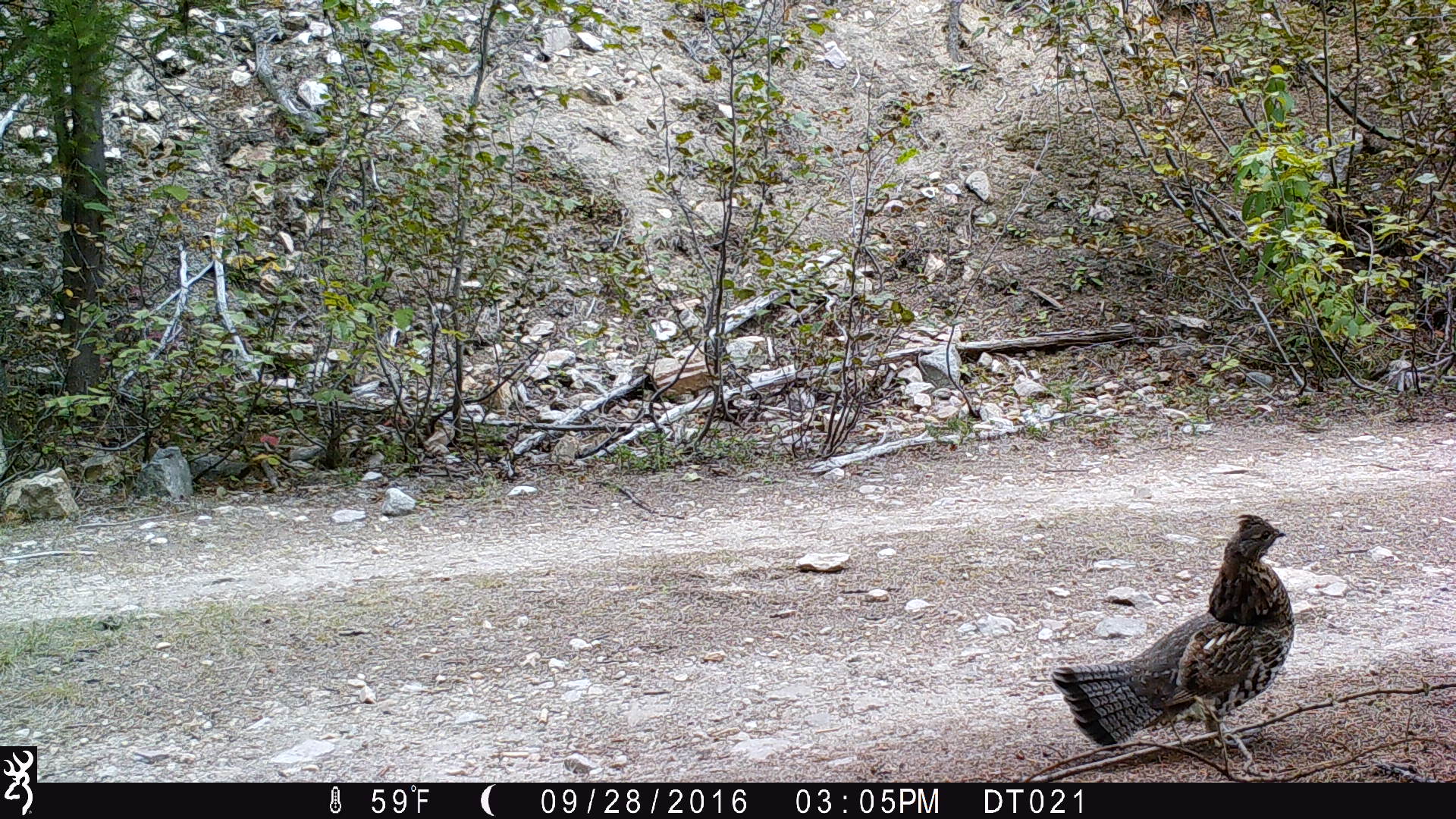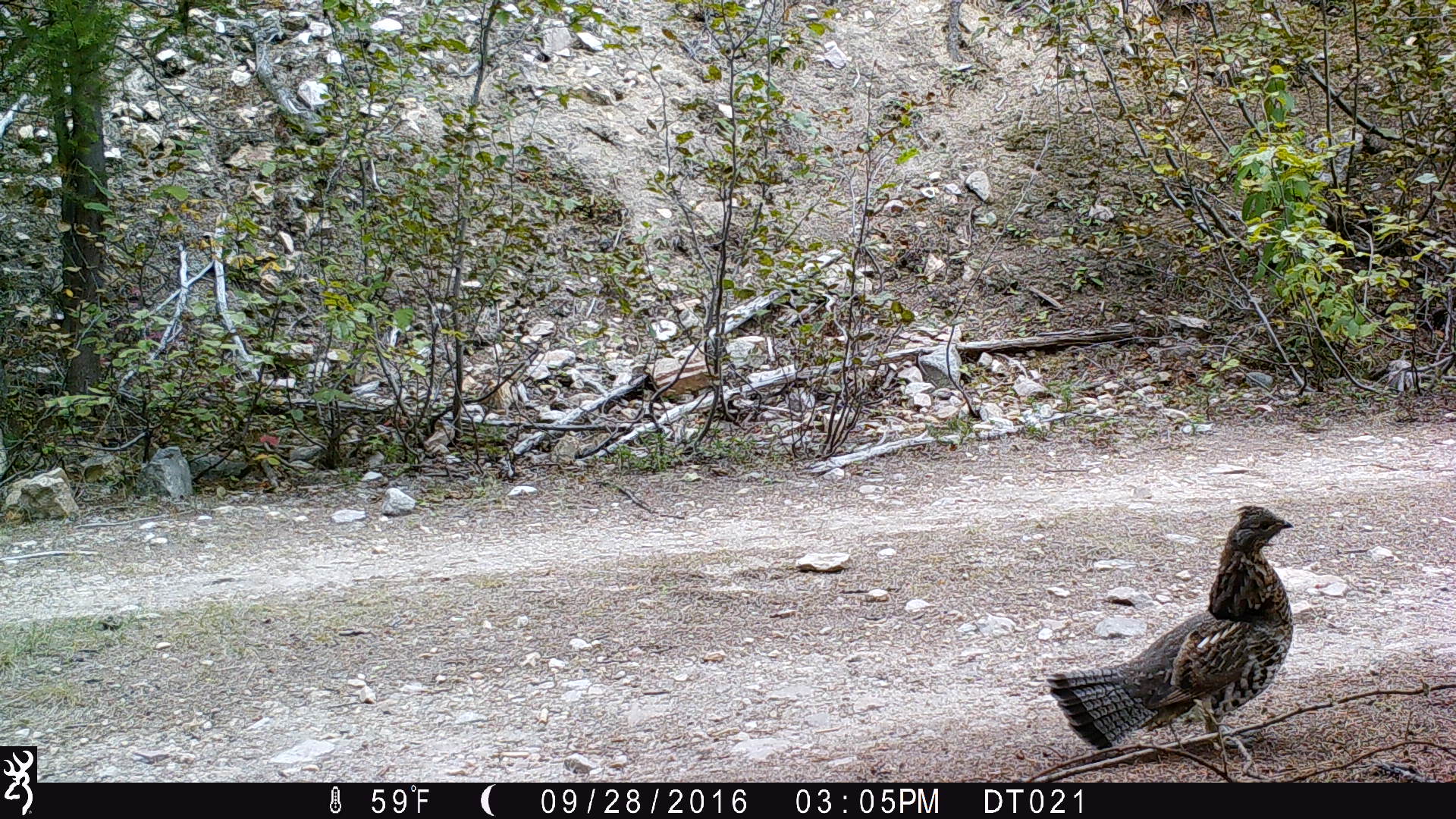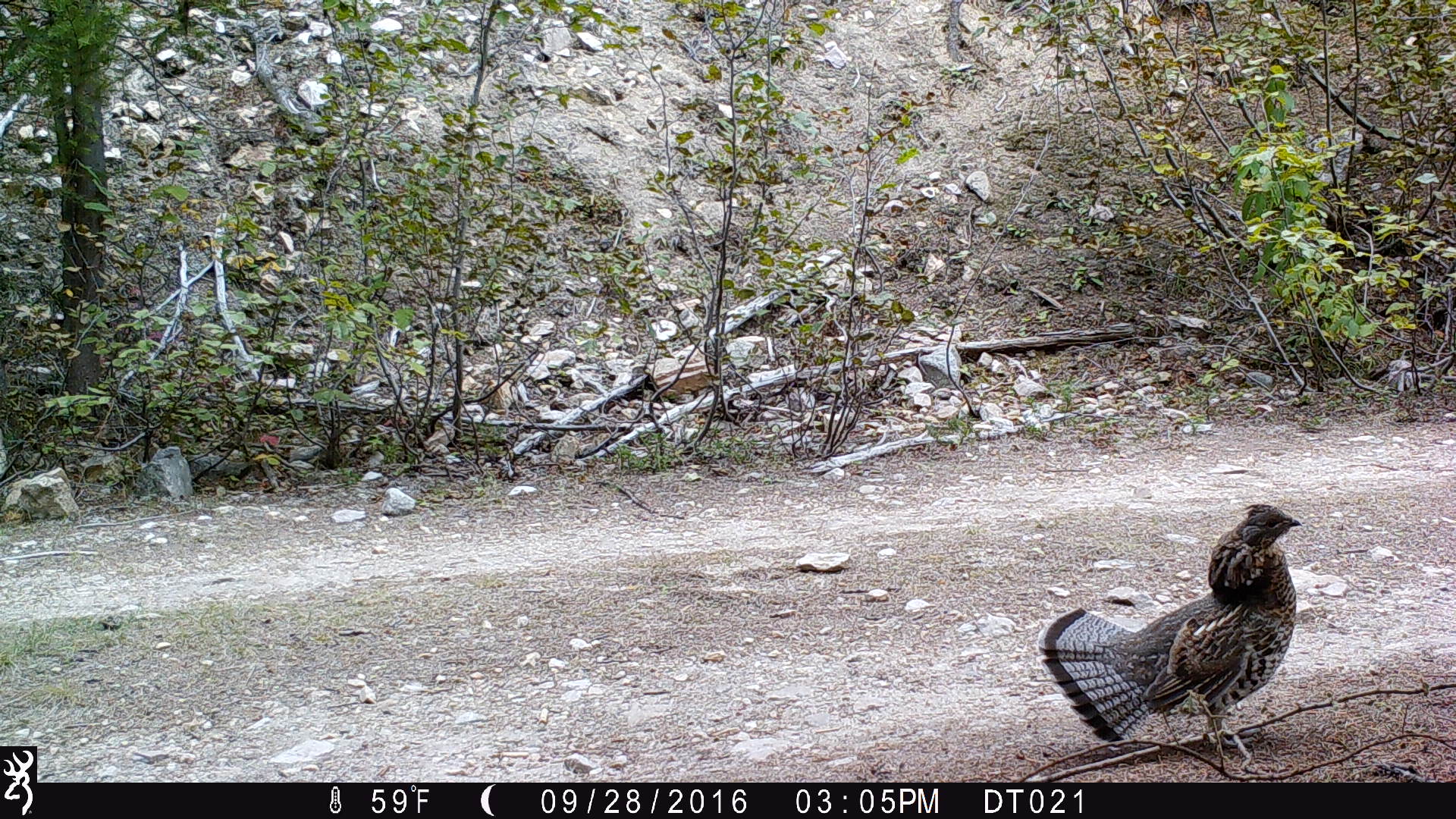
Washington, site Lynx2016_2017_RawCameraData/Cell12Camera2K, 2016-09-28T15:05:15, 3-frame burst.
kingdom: Animalia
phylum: Chordata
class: Aves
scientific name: Aves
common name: birds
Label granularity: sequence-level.